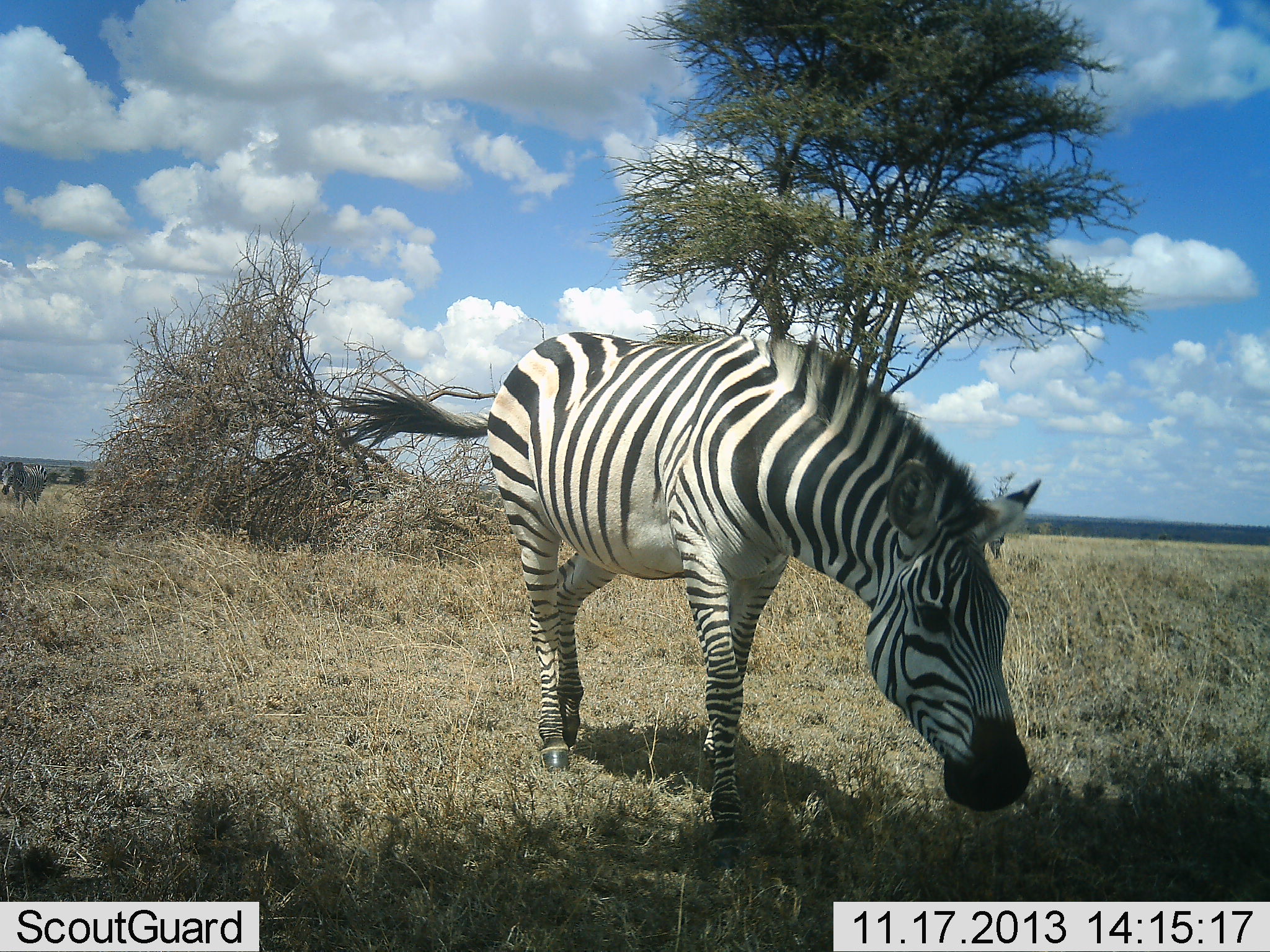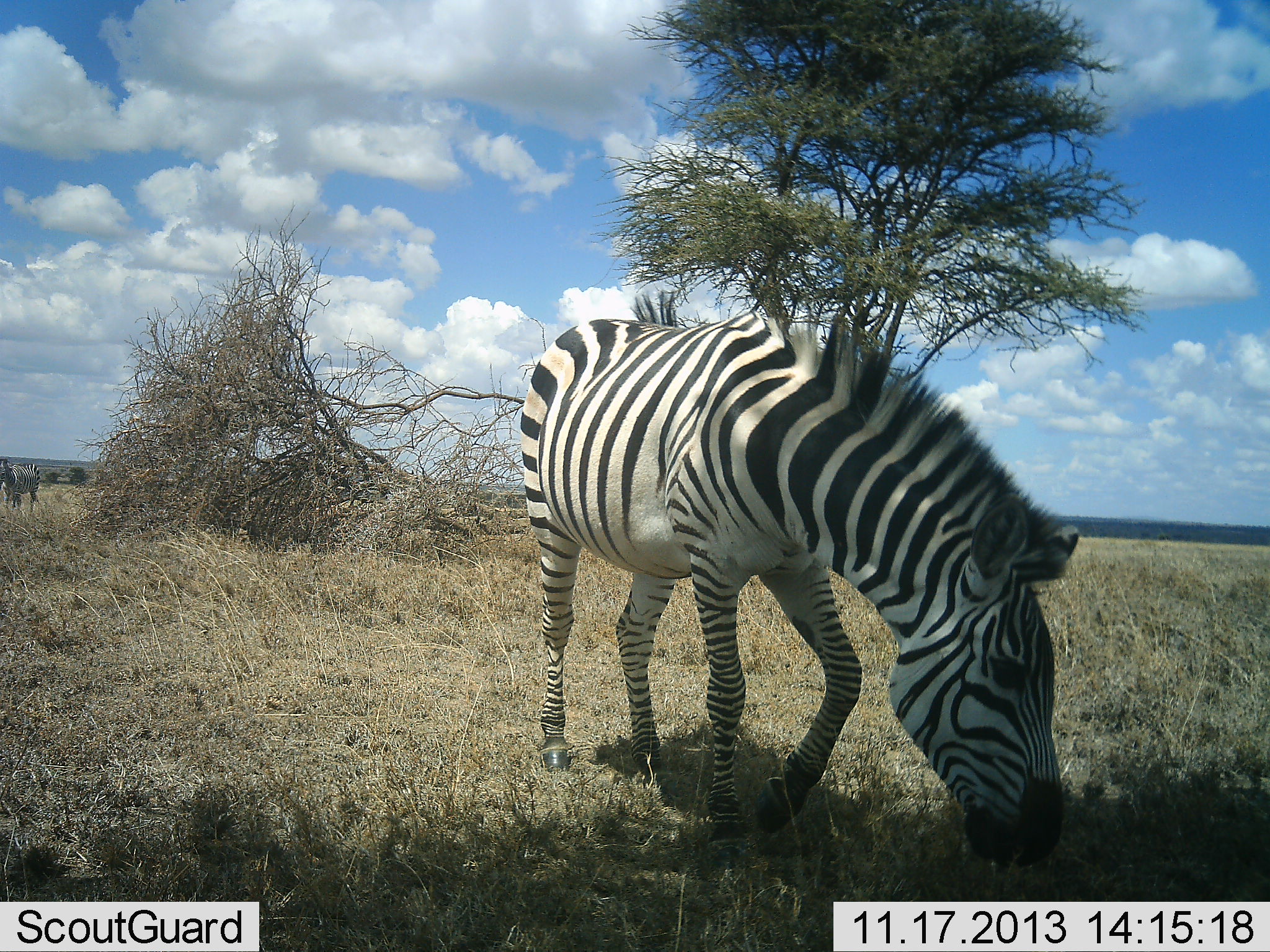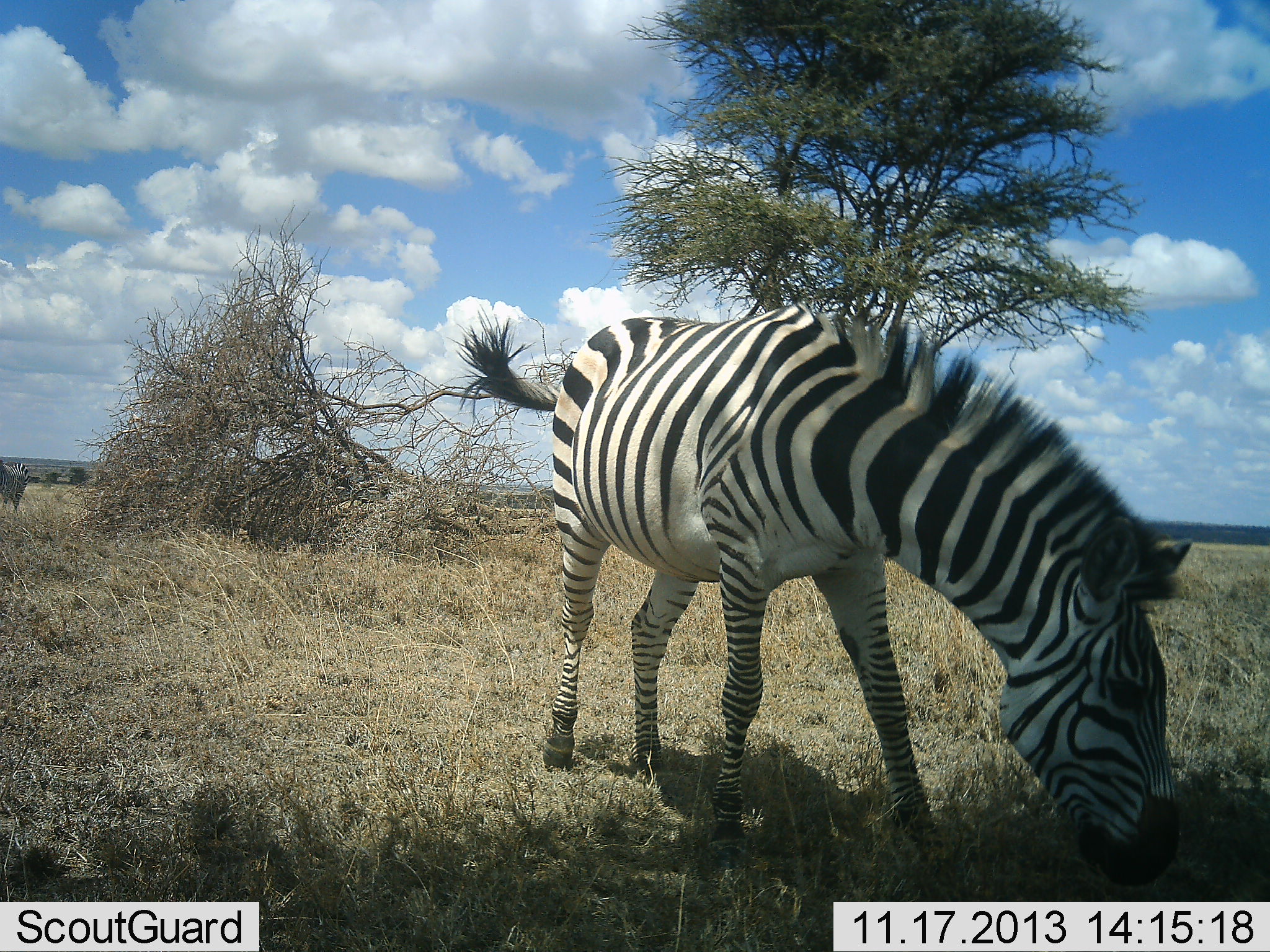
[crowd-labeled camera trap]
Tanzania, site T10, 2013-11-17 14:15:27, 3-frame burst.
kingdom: Animalia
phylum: Chordata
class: Mammalia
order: Perissodactyla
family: Equidae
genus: Equus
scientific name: Equus quagga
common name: plains zebra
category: zebra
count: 2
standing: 18%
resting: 0%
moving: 48%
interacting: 0%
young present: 0%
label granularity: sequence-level